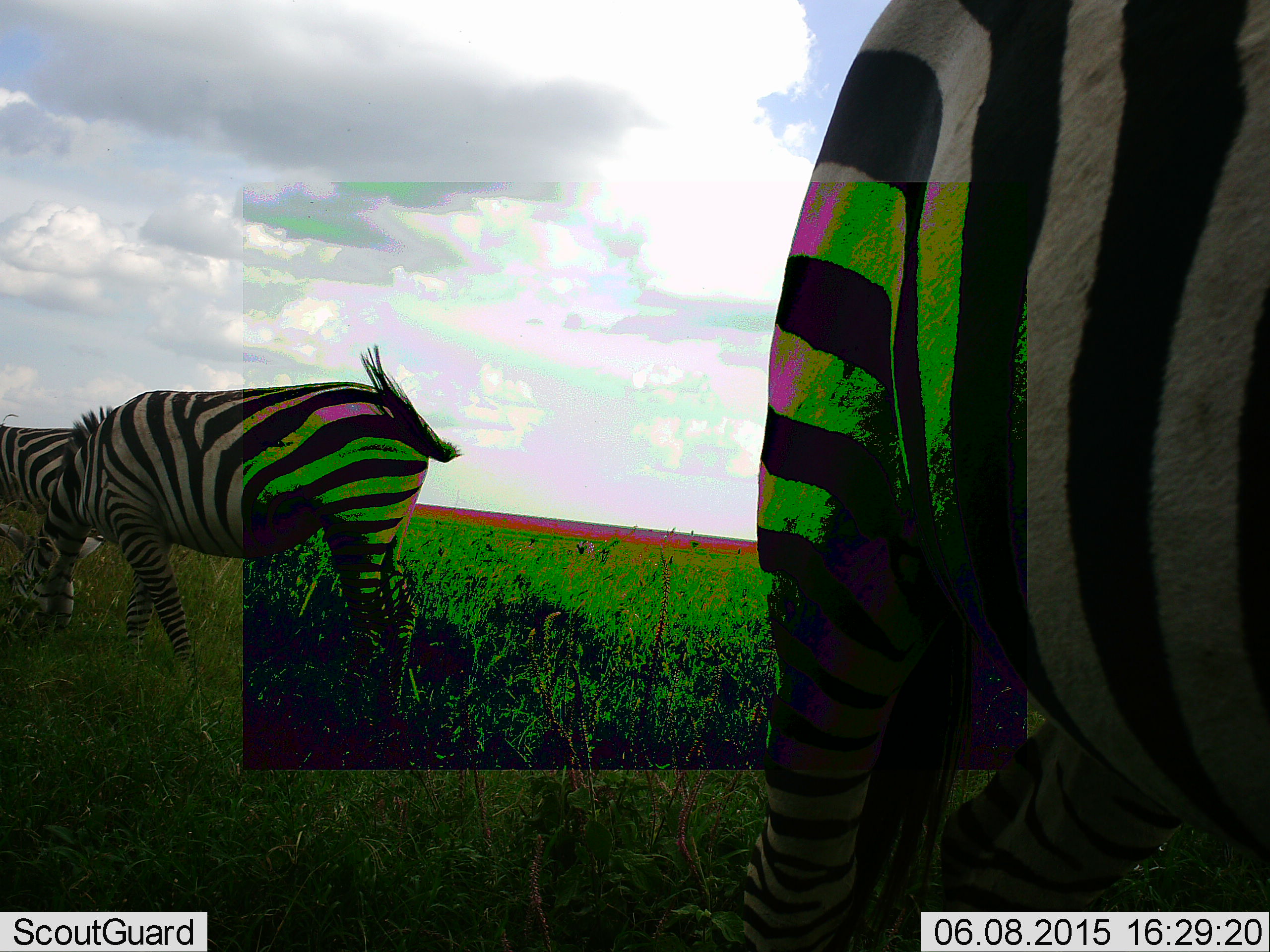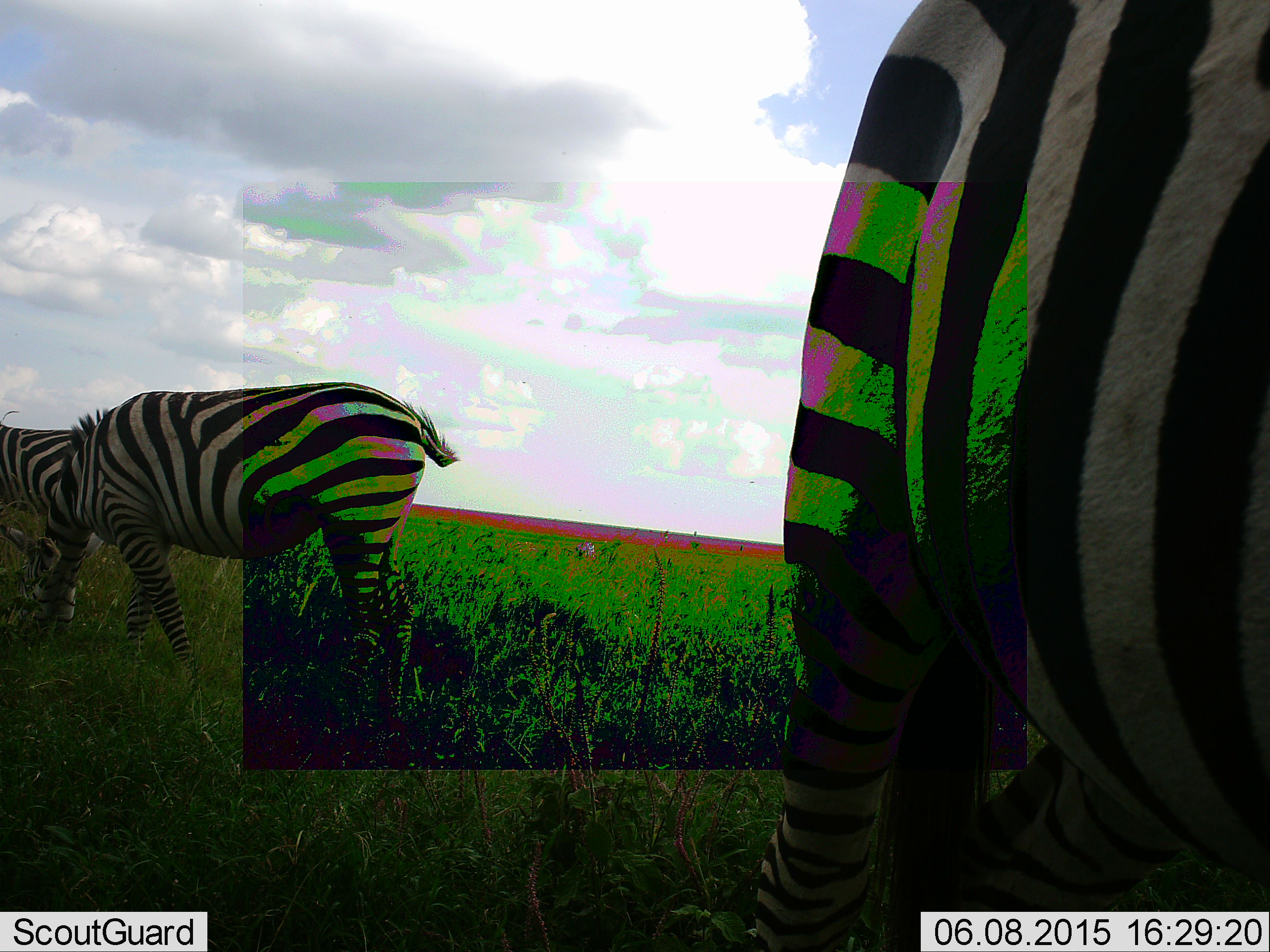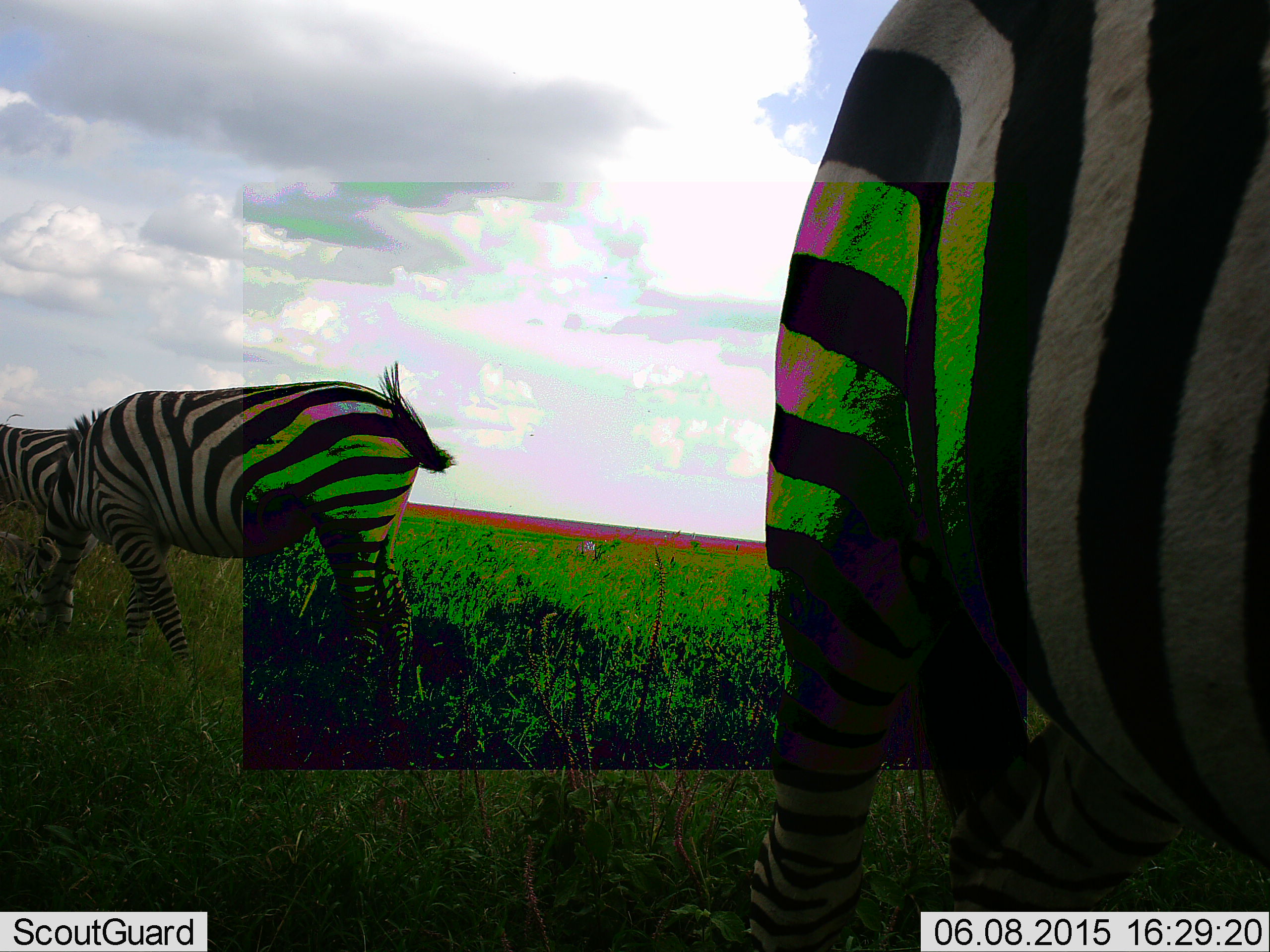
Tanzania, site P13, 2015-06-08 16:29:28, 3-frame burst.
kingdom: Animalia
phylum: Chordata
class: Mammalia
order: Perissodactyla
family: Equidae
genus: Equus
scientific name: Equus quagga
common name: plains zebra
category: zebra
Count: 2.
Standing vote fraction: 10%.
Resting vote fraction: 0%.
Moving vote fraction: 10%.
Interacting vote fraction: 0%.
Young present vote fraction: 0%.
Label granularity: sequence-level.